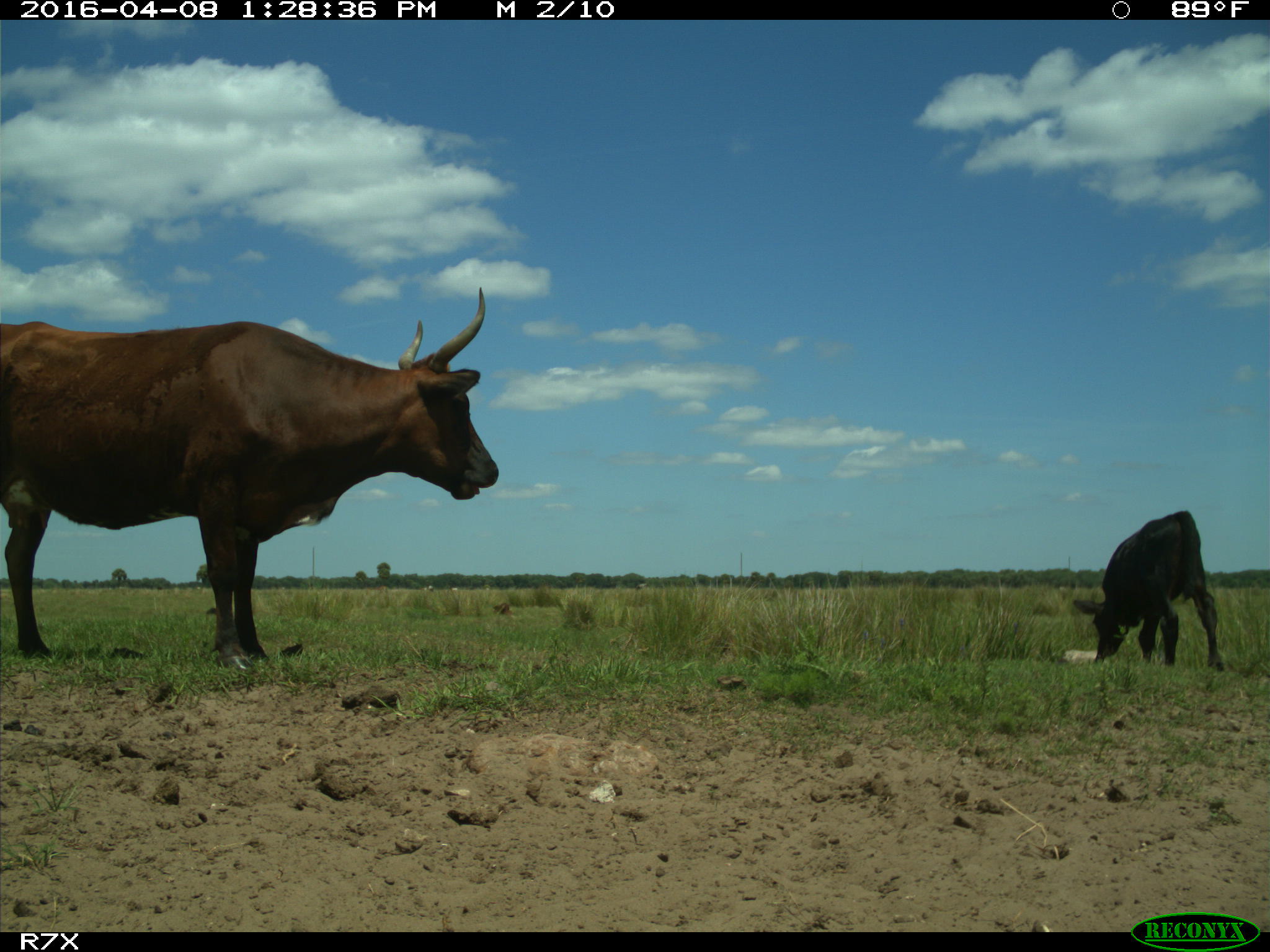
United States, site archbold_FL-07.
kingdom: Animalia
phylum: Chordata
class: Mammalia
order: Artiodactyla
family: Bovidae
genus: Bos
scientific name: Bos taurus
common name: domestic cow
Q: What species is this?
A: Bos taurus (domestic cow).